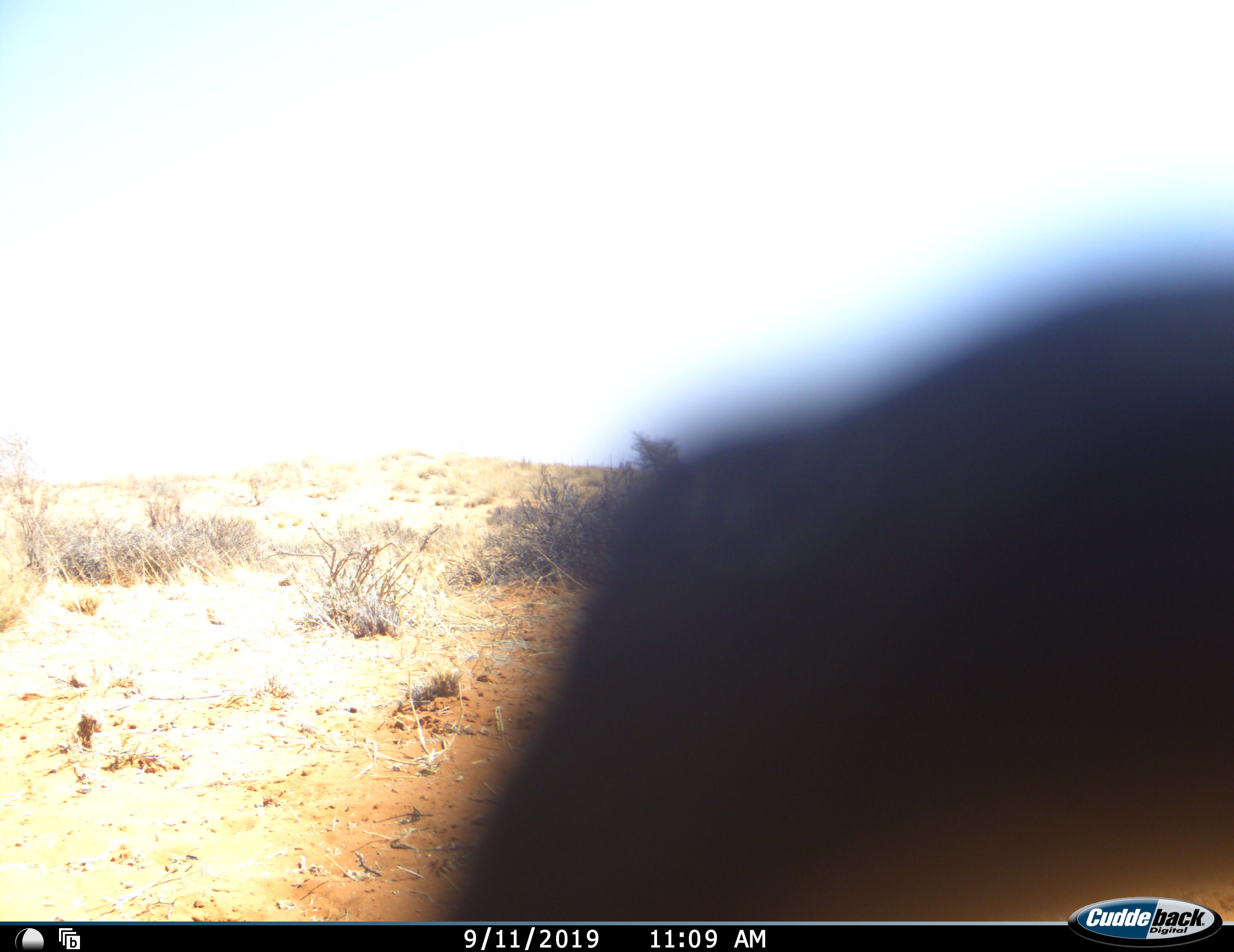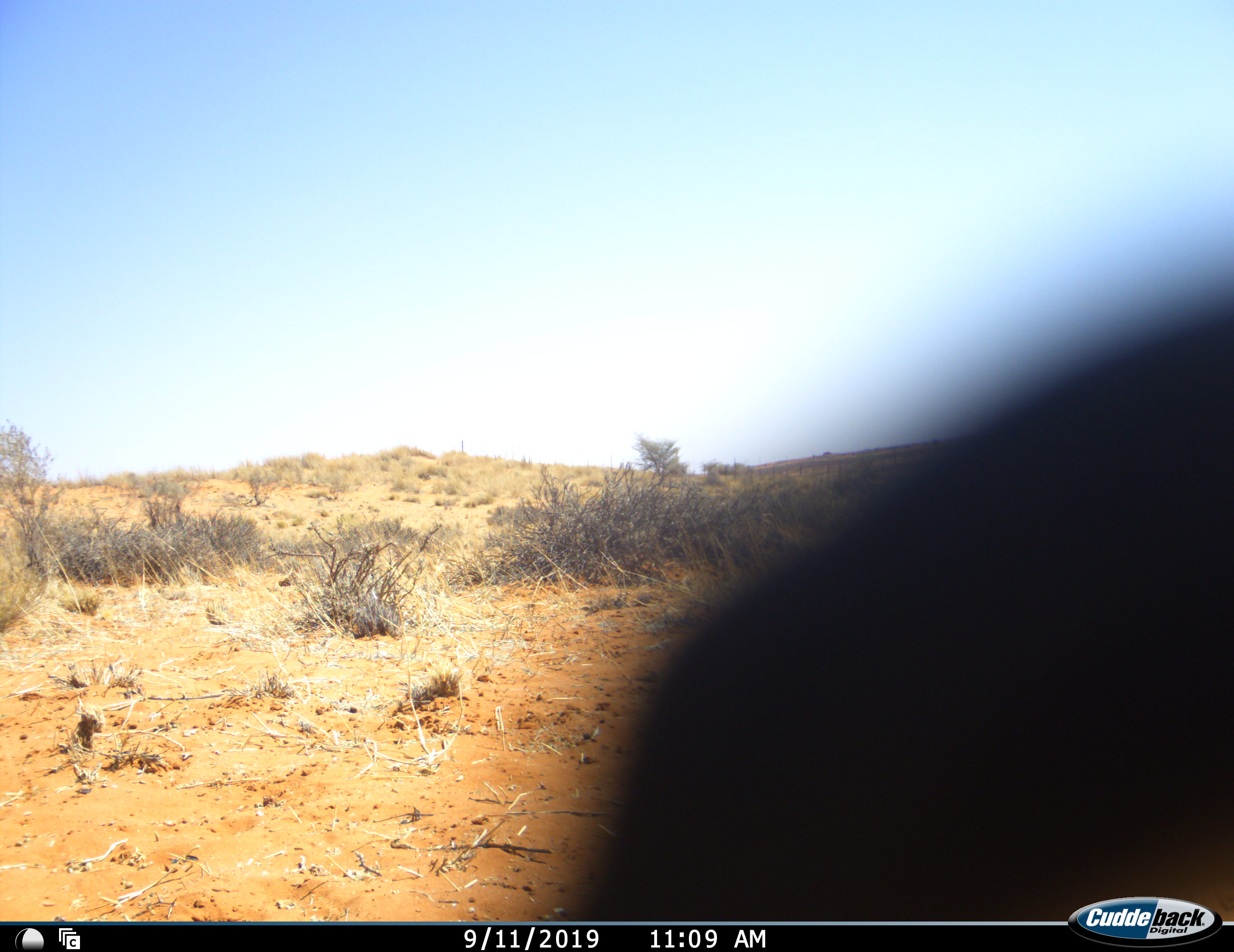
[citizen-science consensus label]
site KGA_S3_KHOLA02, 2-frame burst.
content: unidentified animal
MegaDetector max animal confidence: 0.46